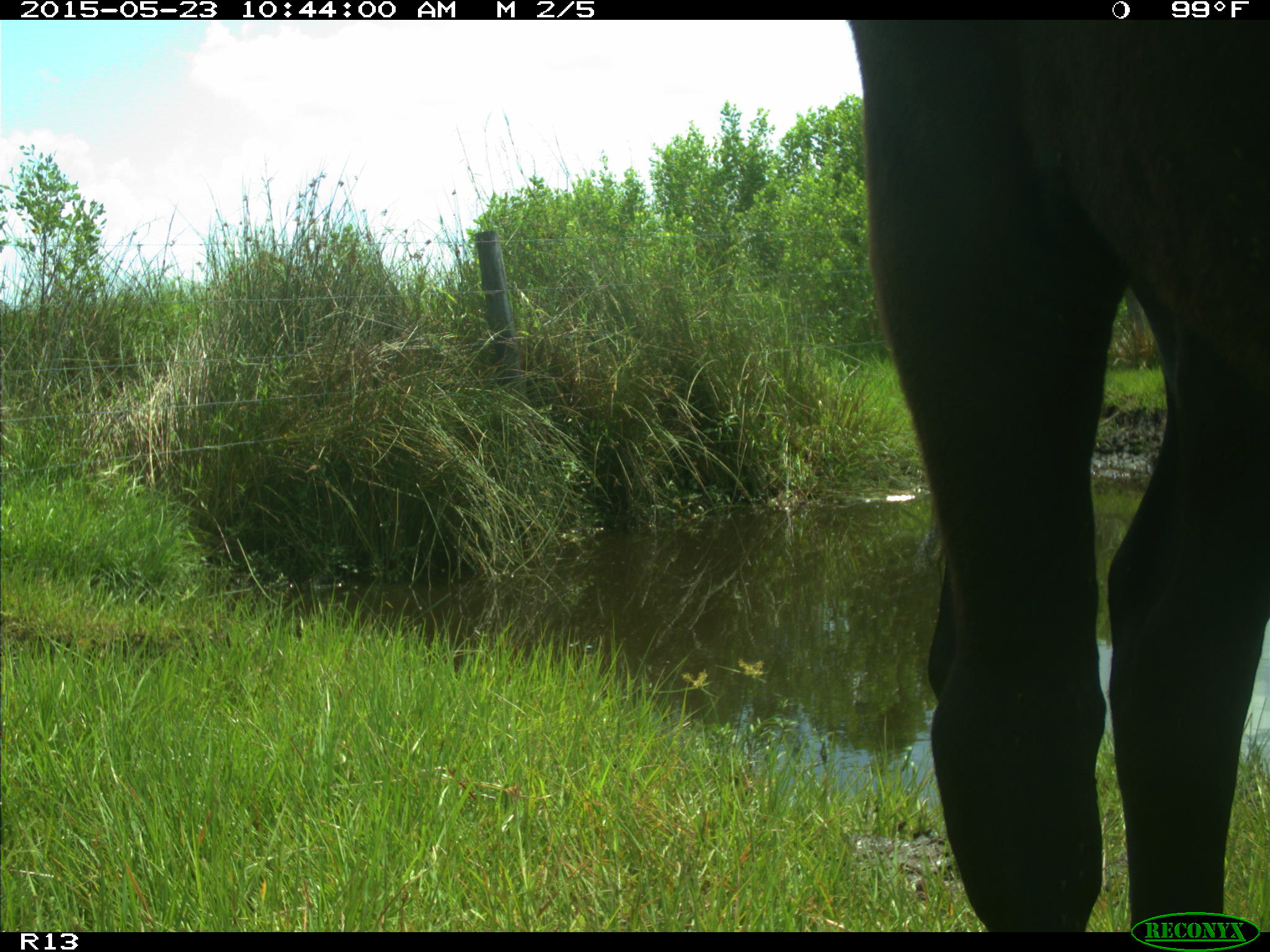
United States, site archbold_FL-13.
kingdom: Animalia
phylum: Chordata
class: Mammalia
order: Artiodactyla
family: Bovidae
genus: Bos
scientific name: Bos taurus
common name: domestic cow